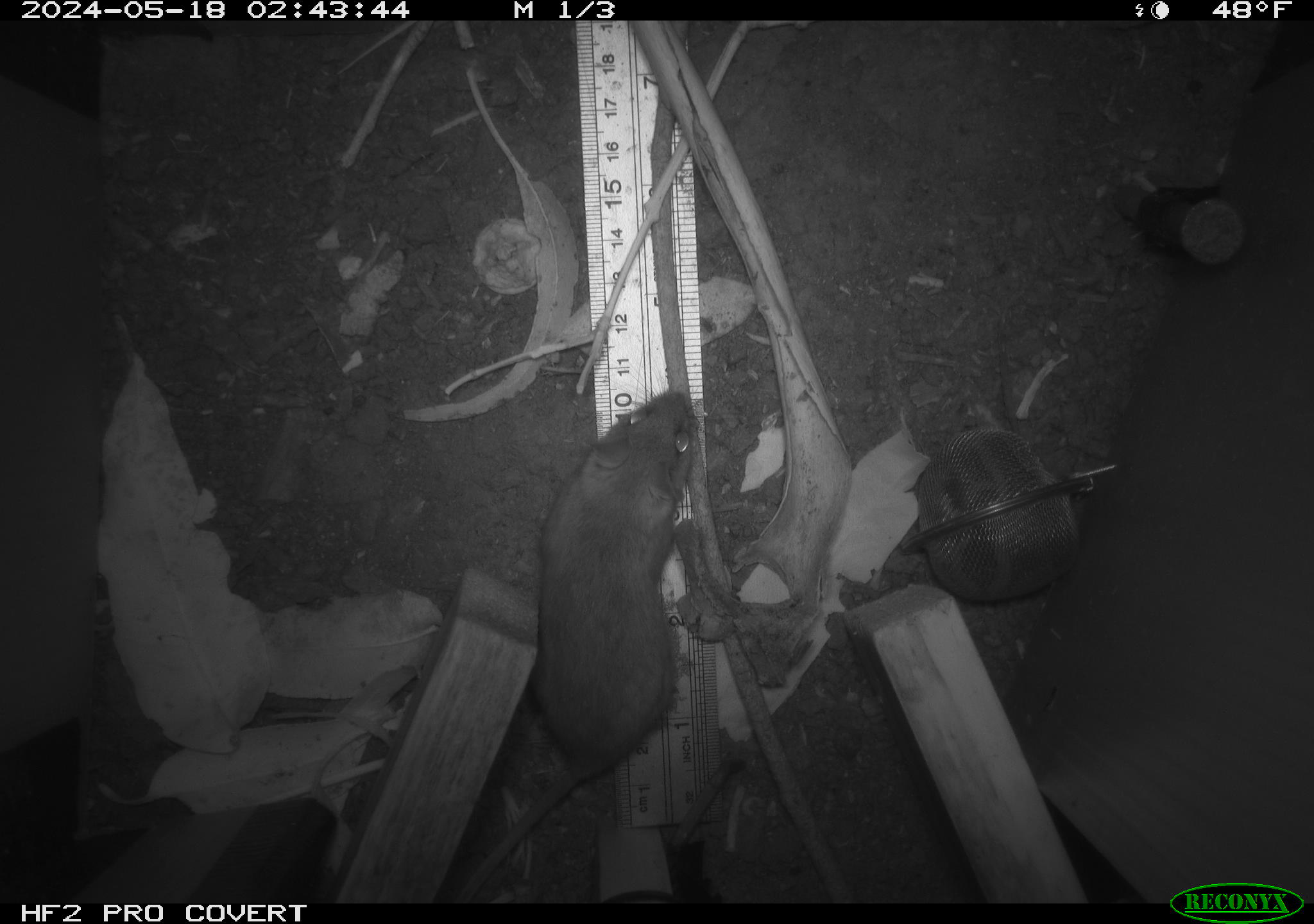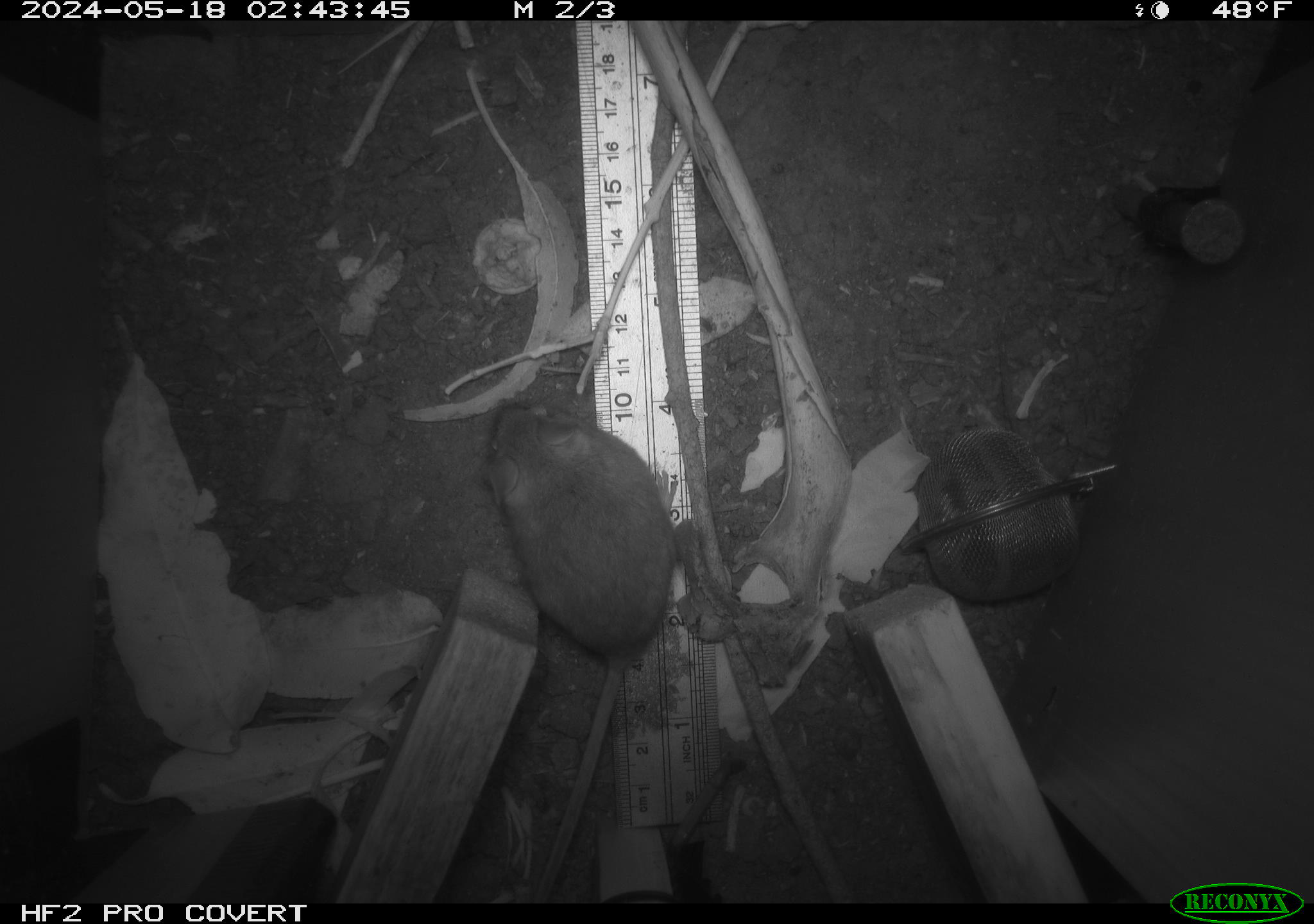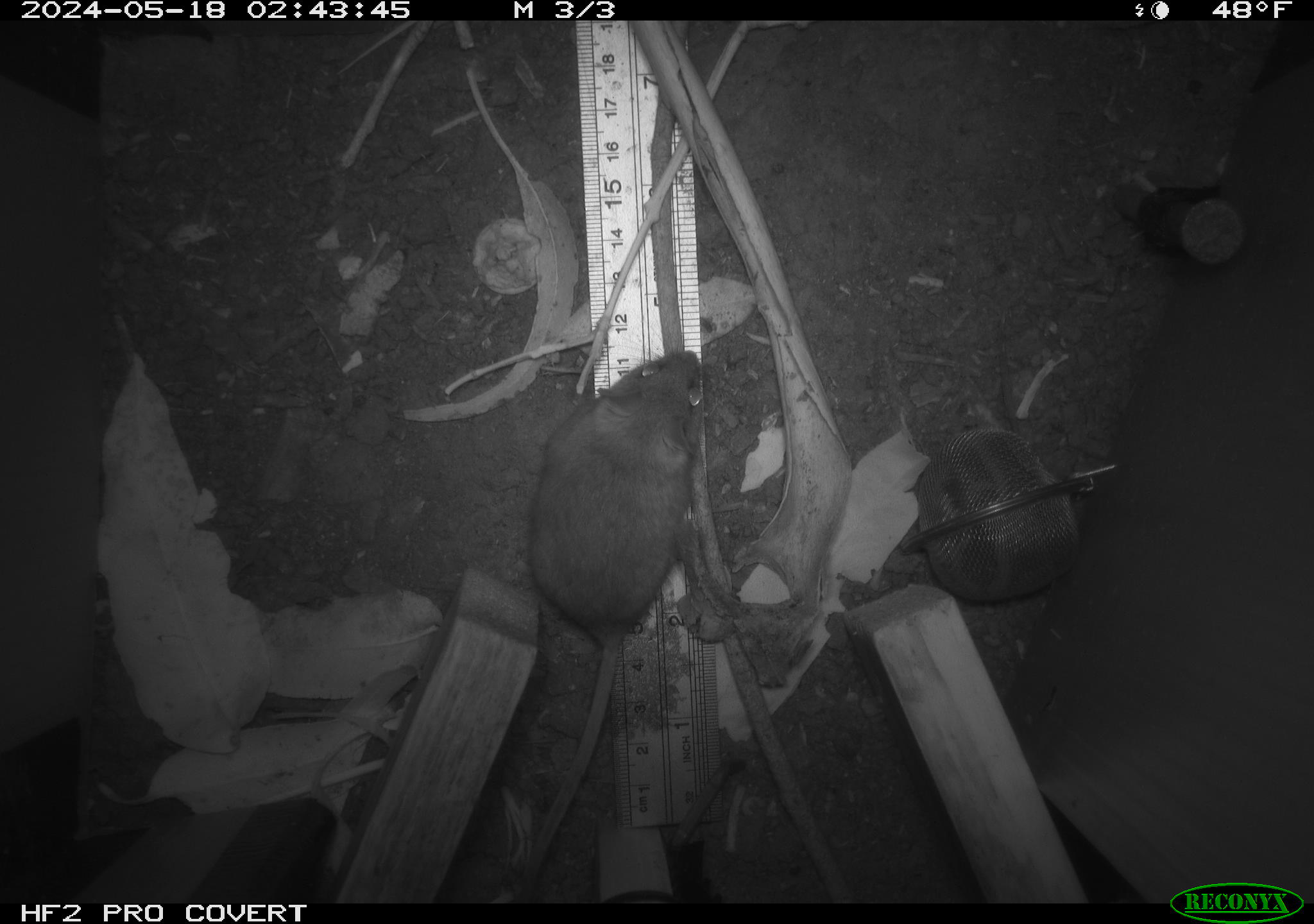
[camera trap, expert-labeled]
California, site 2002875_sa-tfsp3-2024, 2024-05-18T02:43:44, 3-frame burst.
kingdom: Animalia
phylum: Chordata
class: Mammalia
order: Rodentia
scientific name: Rodentia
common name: rodent